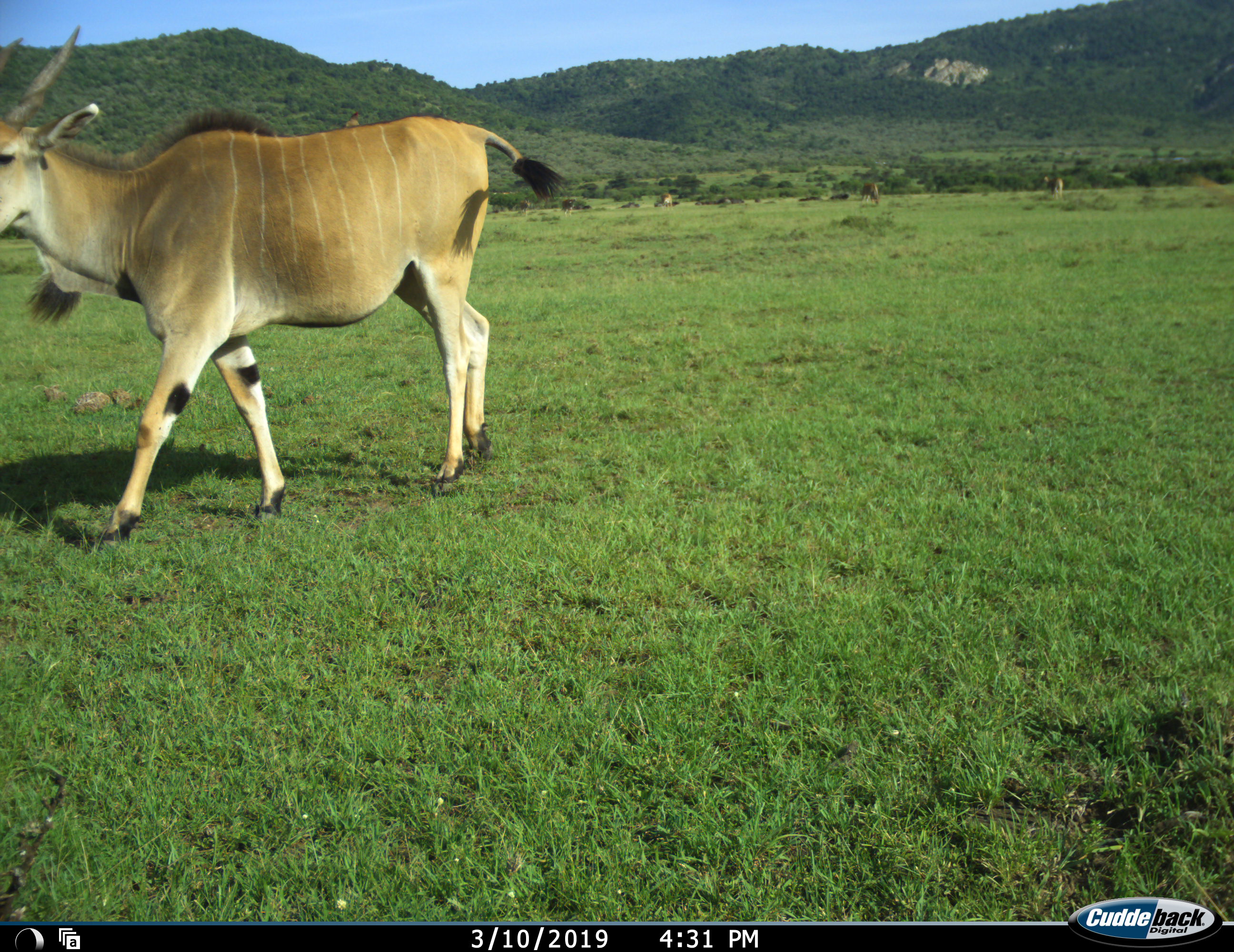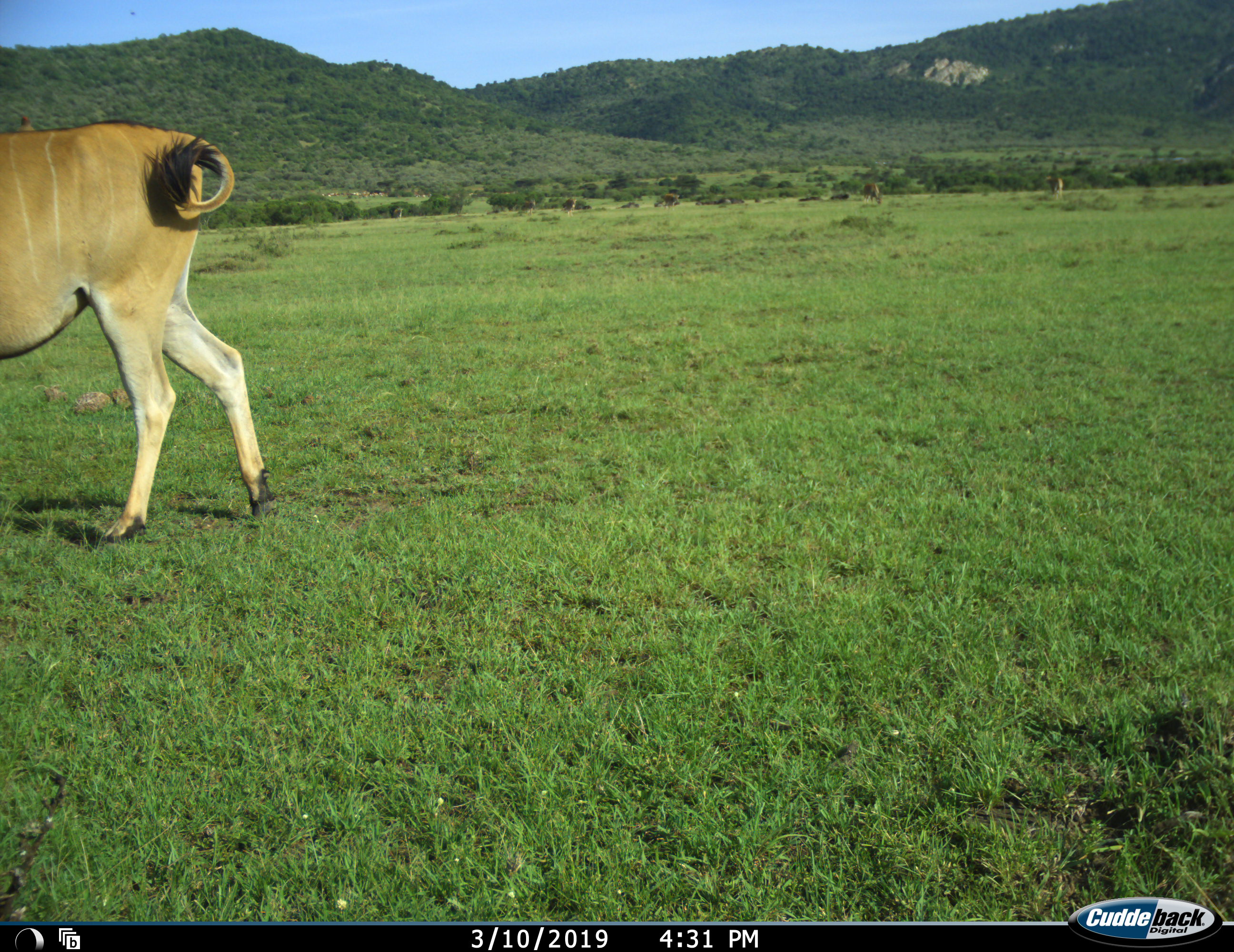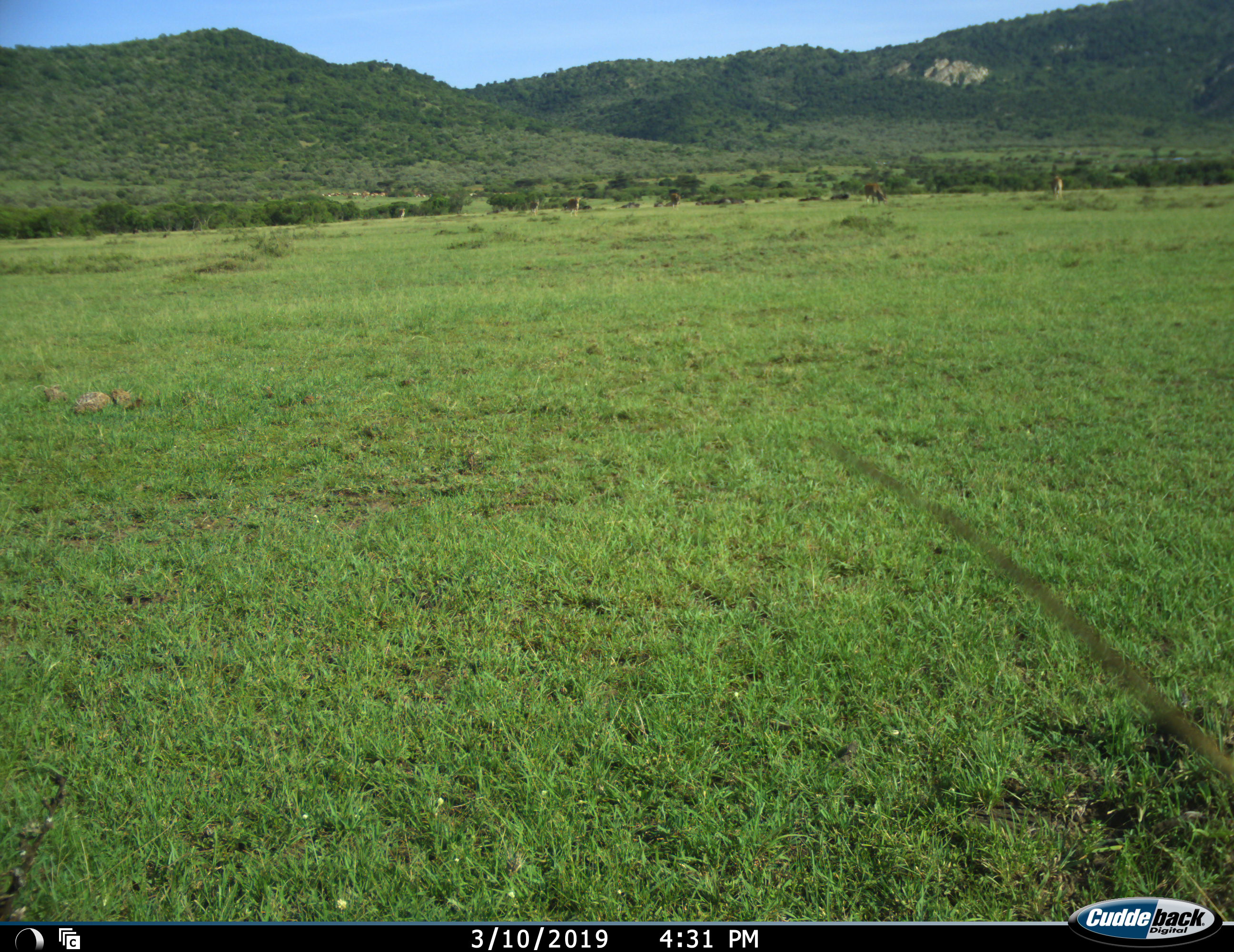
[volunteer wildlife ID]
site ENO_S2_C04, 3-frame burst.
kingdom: Animalia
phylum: Chordata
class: Mammalia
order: Artiodactyla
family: Bovidae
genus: Tragelaphus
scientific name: Tragelaphus oryx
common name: eland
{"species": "eland (Tragelaphus oryx)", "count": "1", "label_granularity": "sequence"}